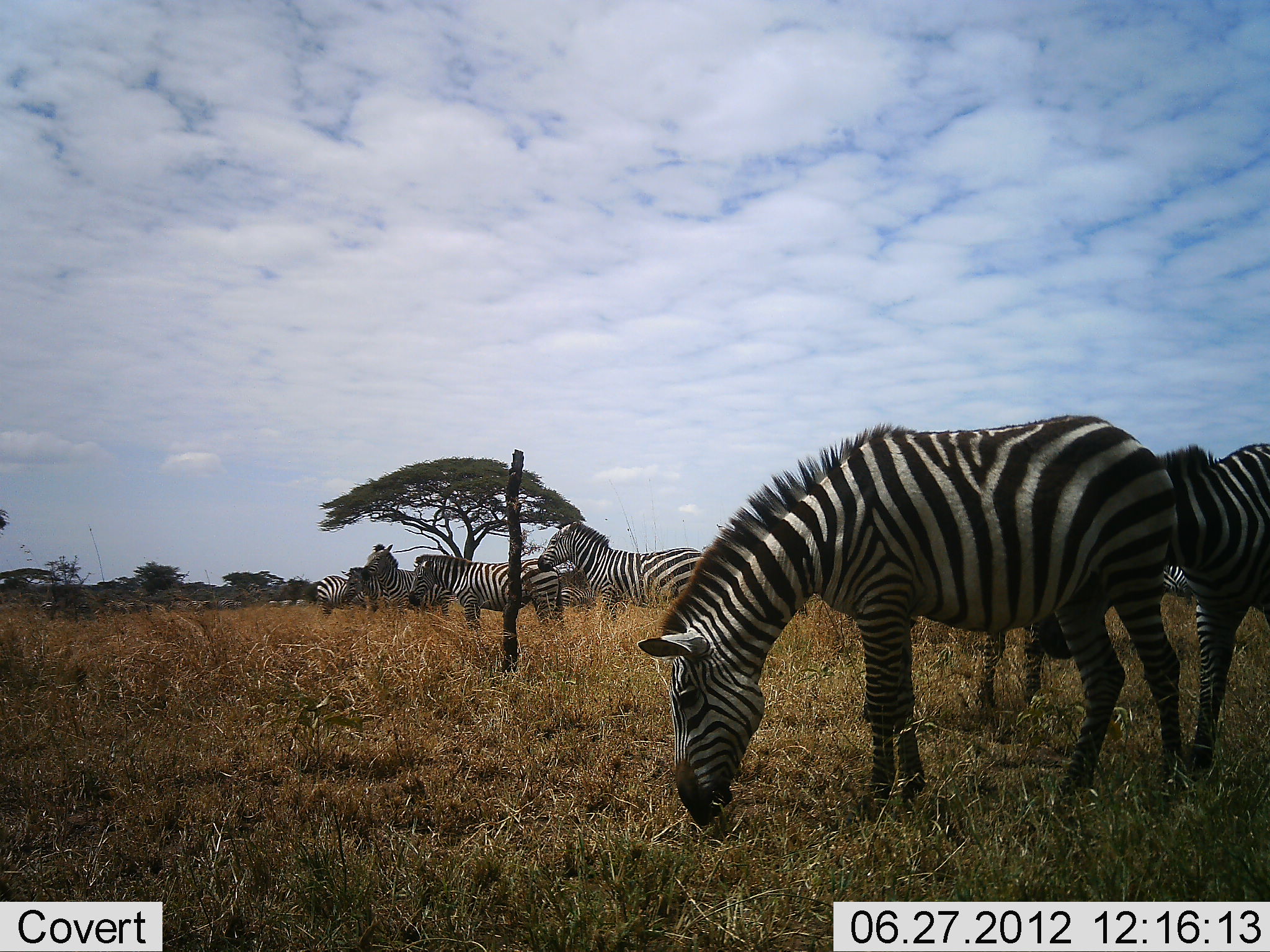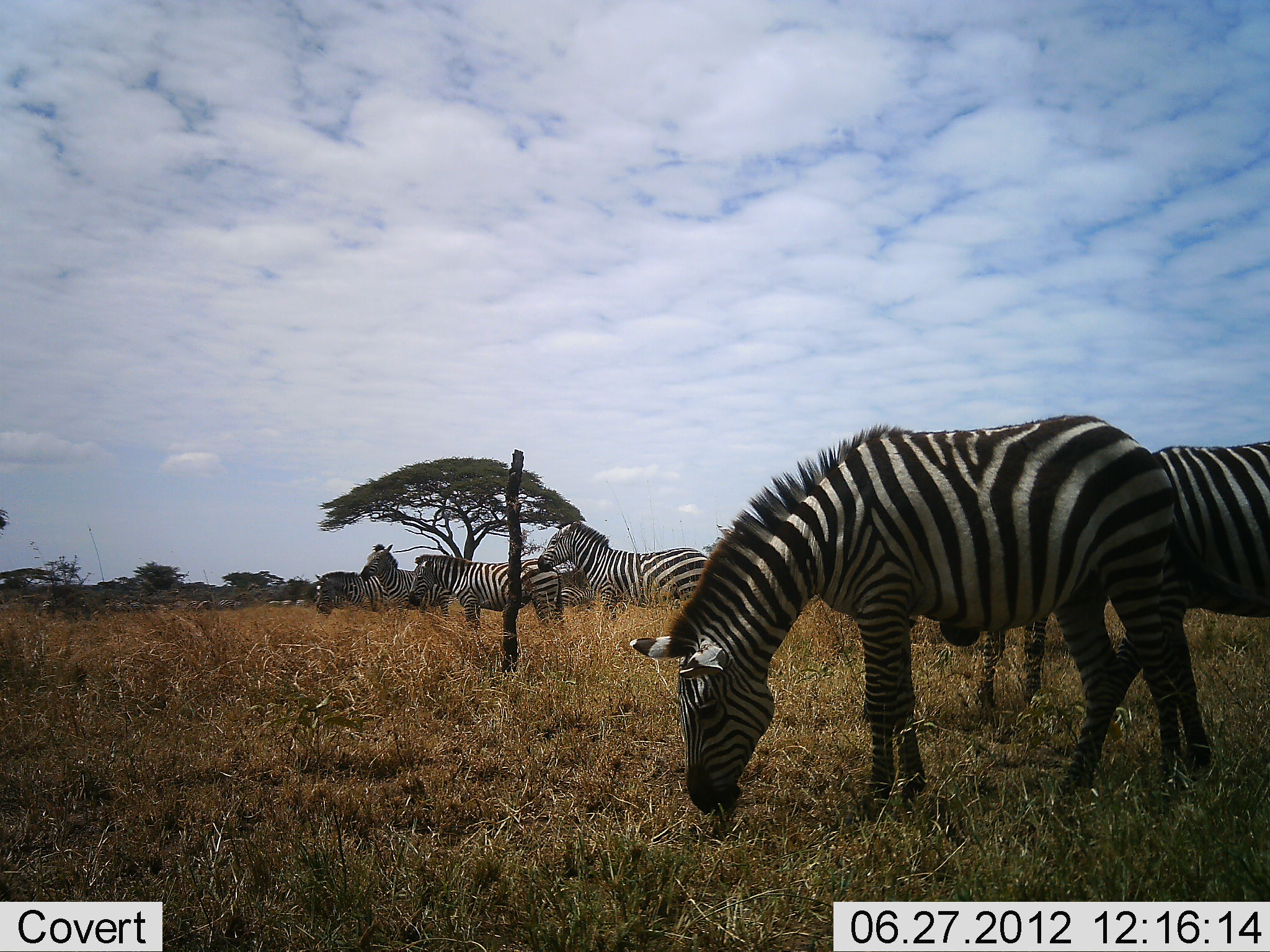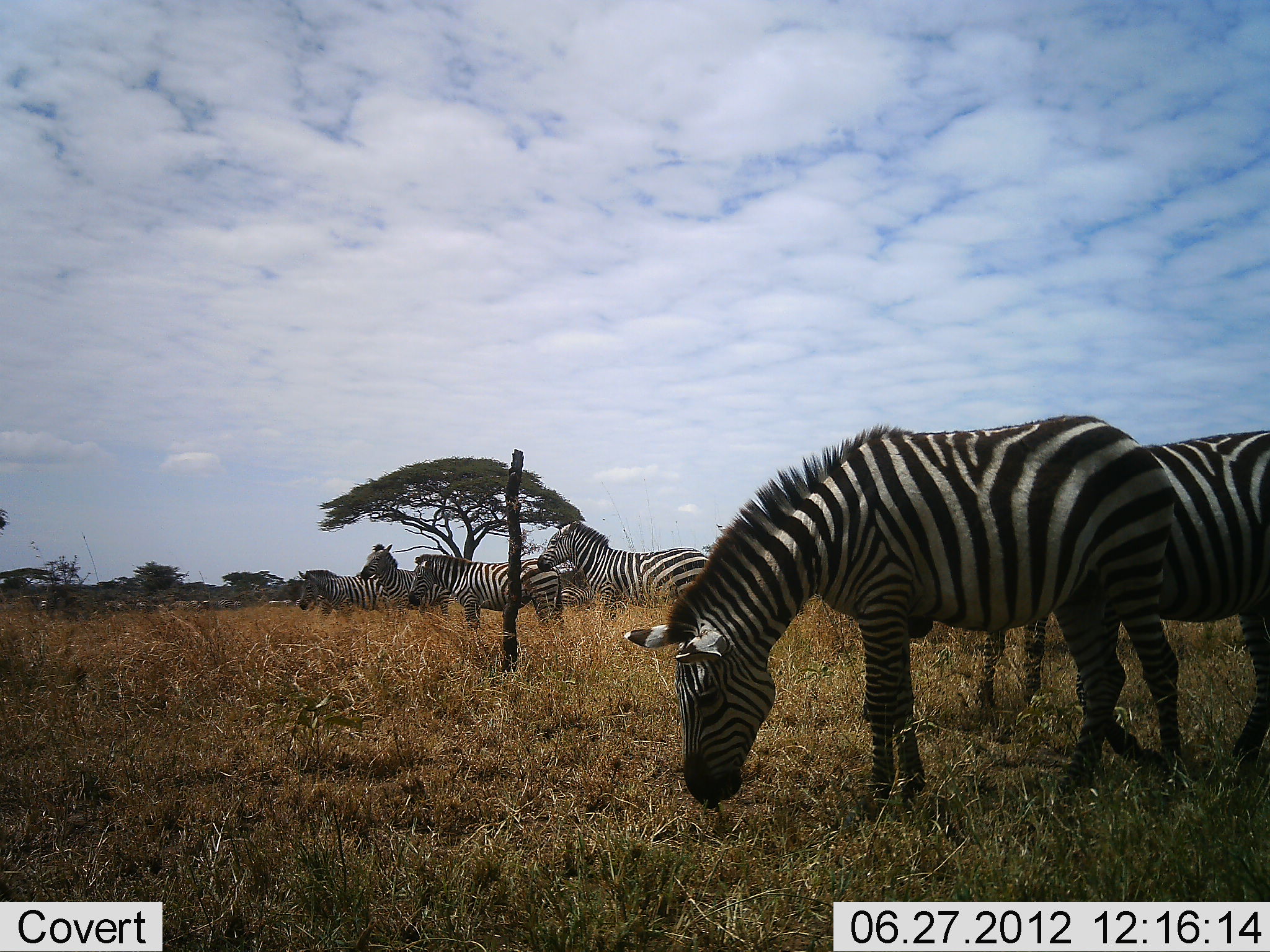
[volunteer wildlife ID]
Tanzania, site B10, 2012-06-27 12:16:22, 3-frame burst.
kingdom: Animalia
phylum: Chordata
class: Mammalia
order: Perissodactyla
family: Equidae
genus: Equus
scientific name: Equus quagga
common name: plains zebra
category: zebra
Zebra (plains zebra) (Equus quagga), count 7. Behavior (volunteer vote fractions): standing 92%, resting 0%, moving 33%, interacting 0%. Young present (vote fraction): 0%. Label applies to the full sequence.